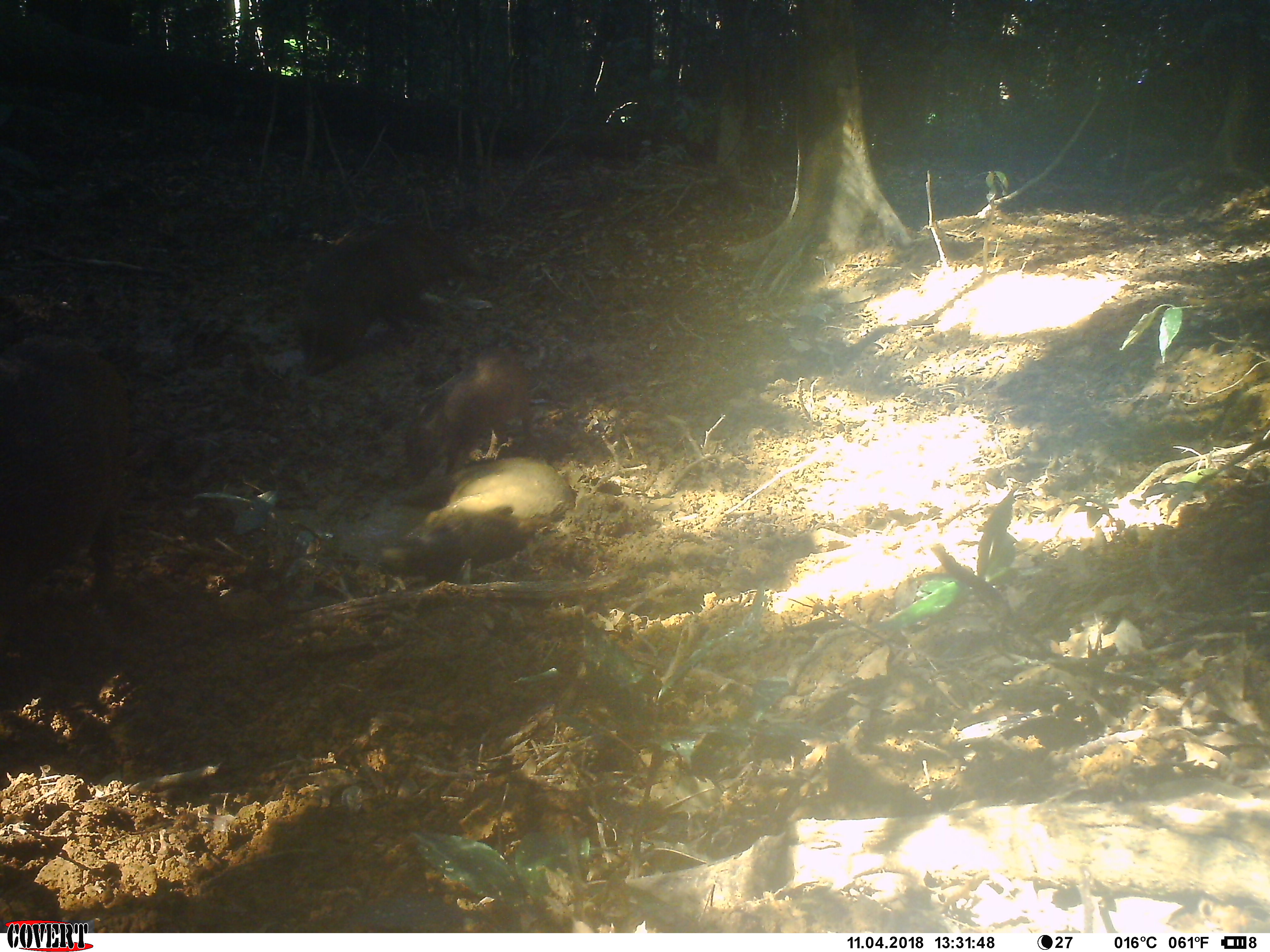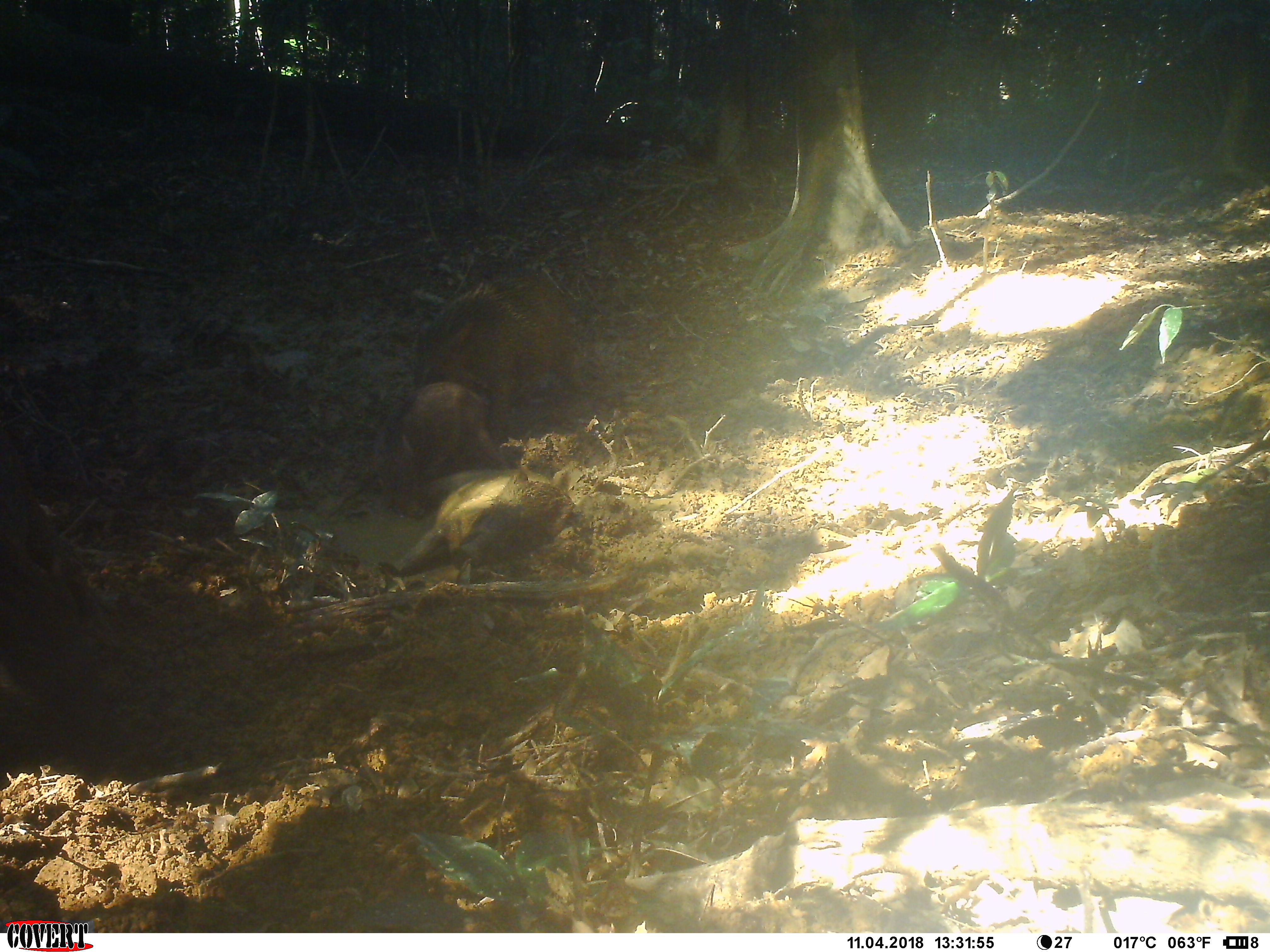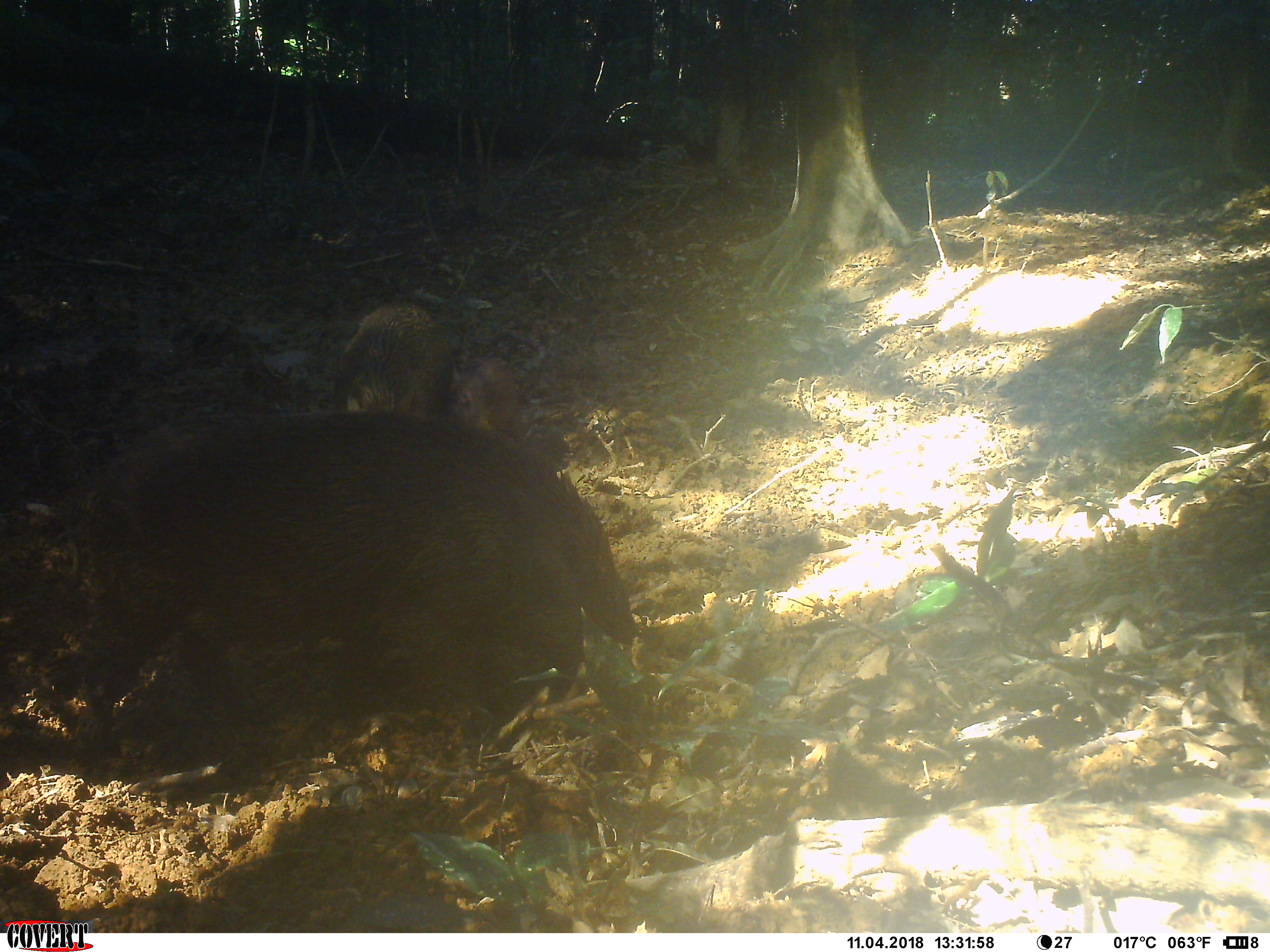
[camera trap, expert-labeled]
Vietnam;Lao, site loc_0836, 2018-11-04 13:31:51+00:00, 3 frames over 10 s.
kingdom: Animalia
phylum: Chordata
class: Mammalia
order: Artiodactyla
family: Suidae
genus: Sus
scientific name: Sus scrofa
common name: eurasian wild pig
Eurasian wild pig (Sus scrofa). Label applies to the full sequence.